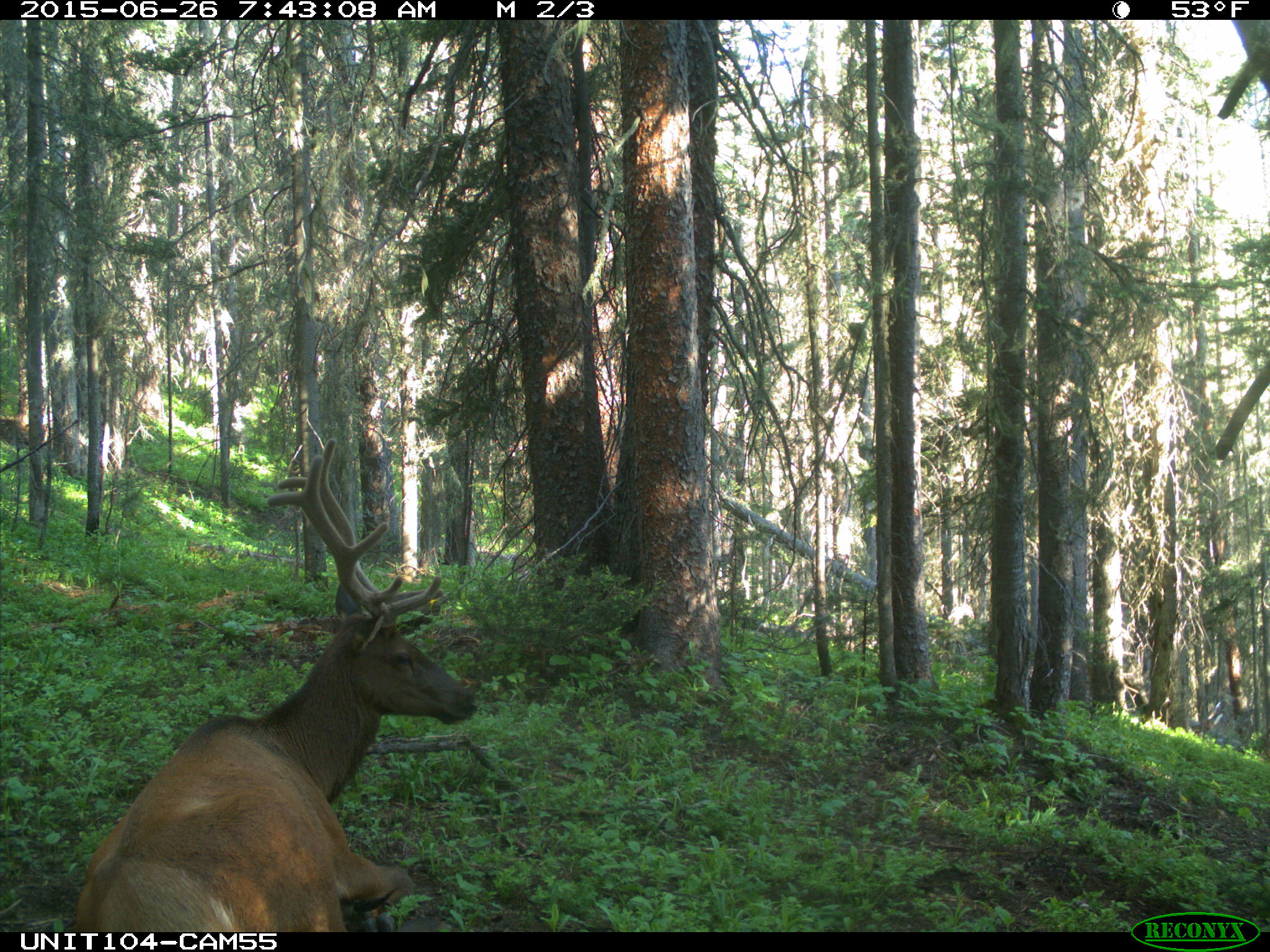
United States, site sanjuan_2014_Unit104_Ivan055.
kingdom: Animalia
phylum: Chordata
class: Mammalia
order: Artiodactyla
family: Cervidae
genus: Cervus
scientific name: Cervus elaphus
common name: red deer